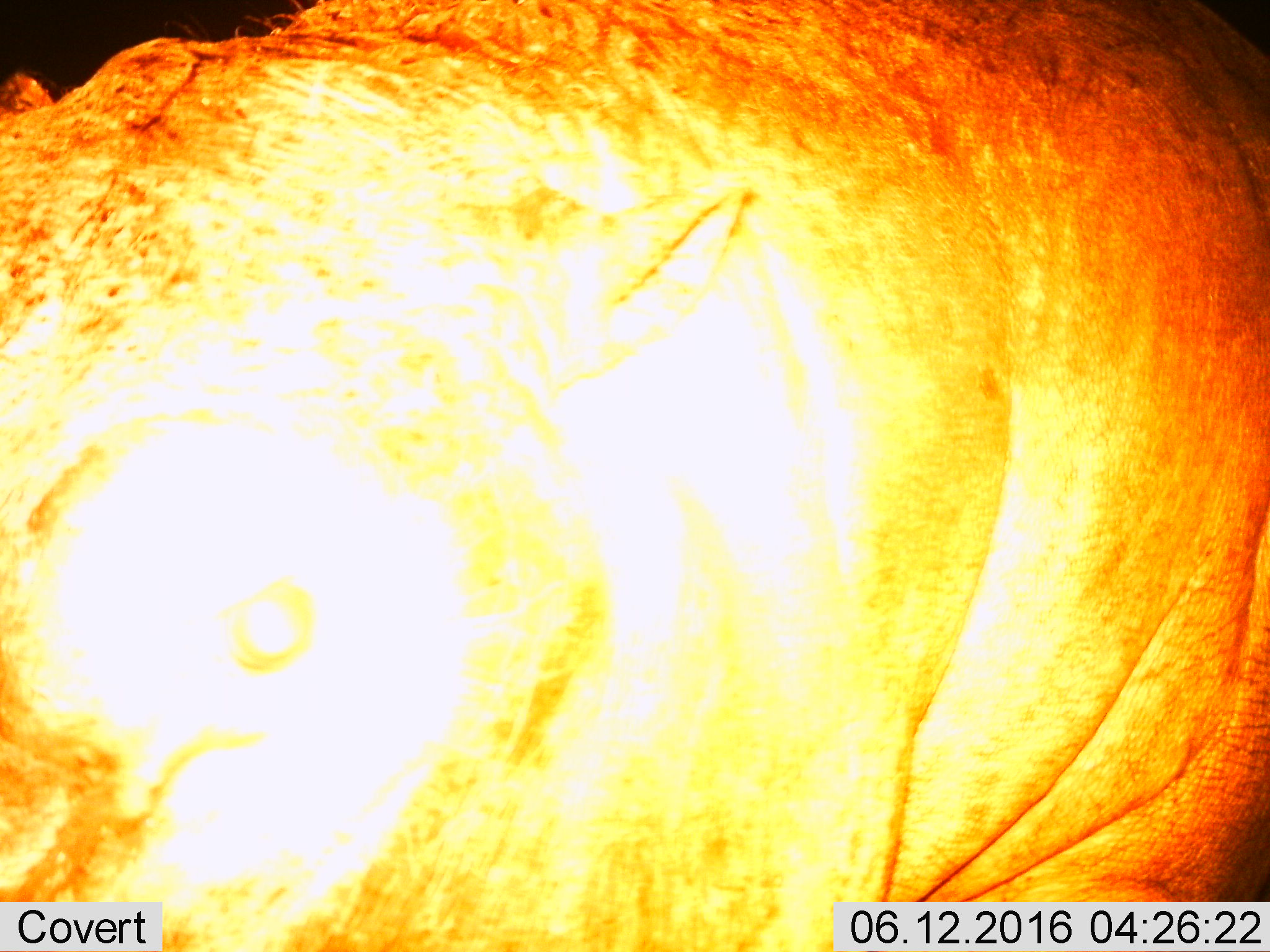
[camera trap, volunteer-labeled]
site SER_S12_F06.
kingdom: Animalia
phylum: Chordata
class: Mammalia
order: Artiodactyla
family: Hippopotamidae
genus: Hippopotamus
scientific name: Hippopotamus amphibius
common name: hippopotamus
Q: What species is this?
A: Hippopotamus (Hippopotamus amphibius).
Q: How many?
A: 1.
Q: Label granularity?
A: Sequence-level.